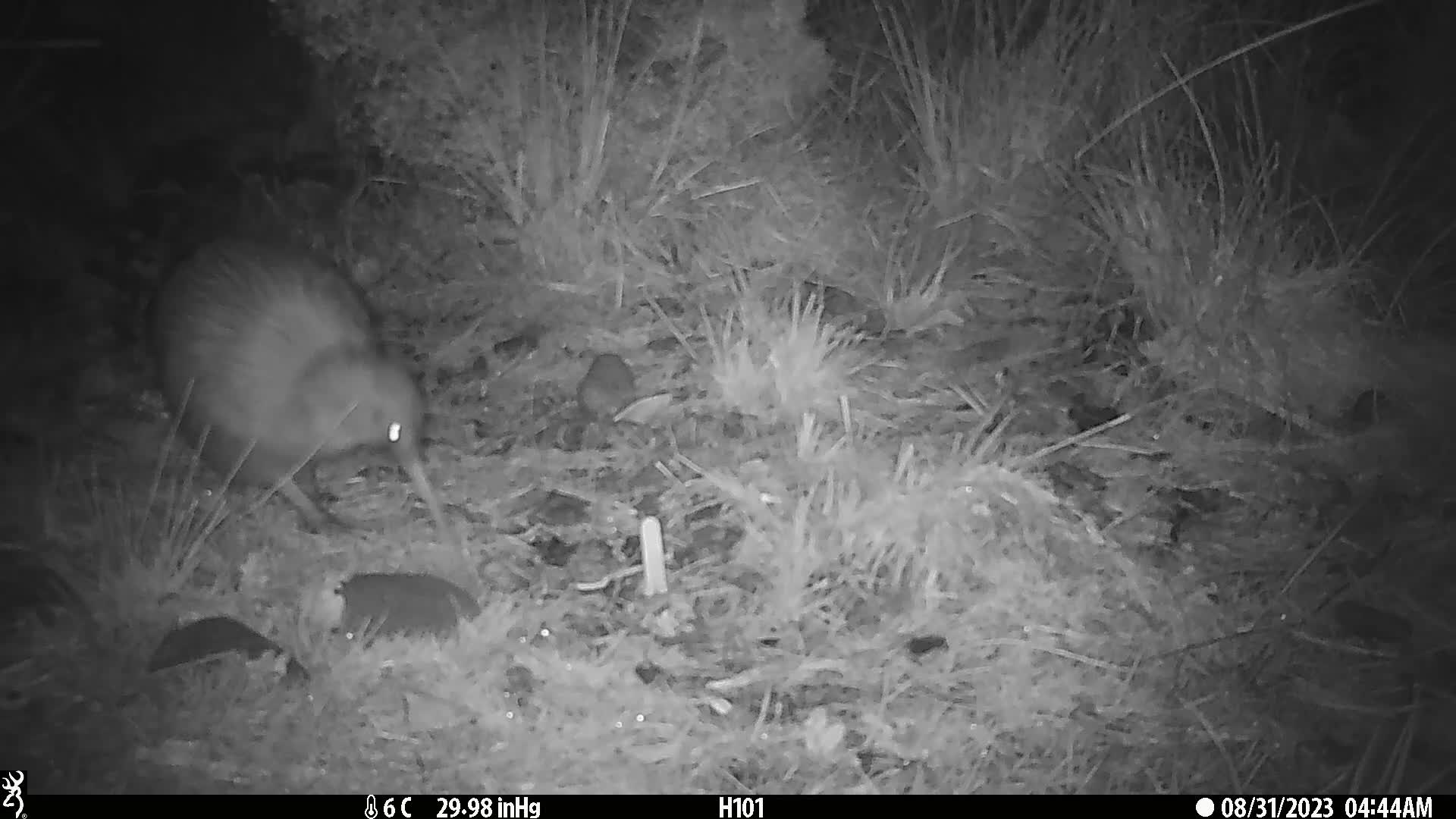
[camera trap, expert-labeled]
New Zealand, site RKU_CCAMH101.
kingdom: Animalia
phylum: Chordata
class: Aves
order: Apterygiformes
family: Apterygidae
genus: Apteryx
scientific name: Apteryx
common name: kiwi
Kiwi (Apteryx).